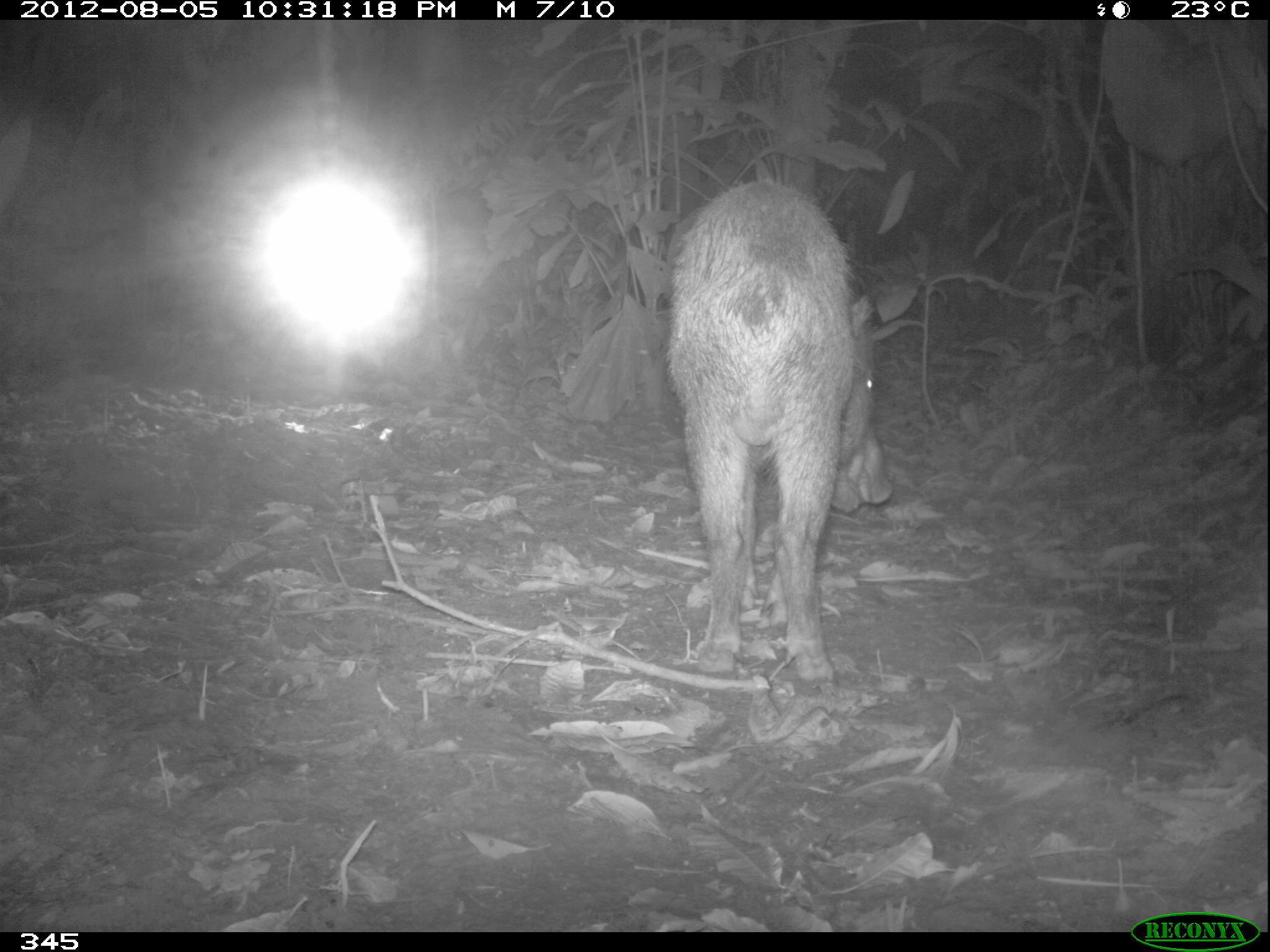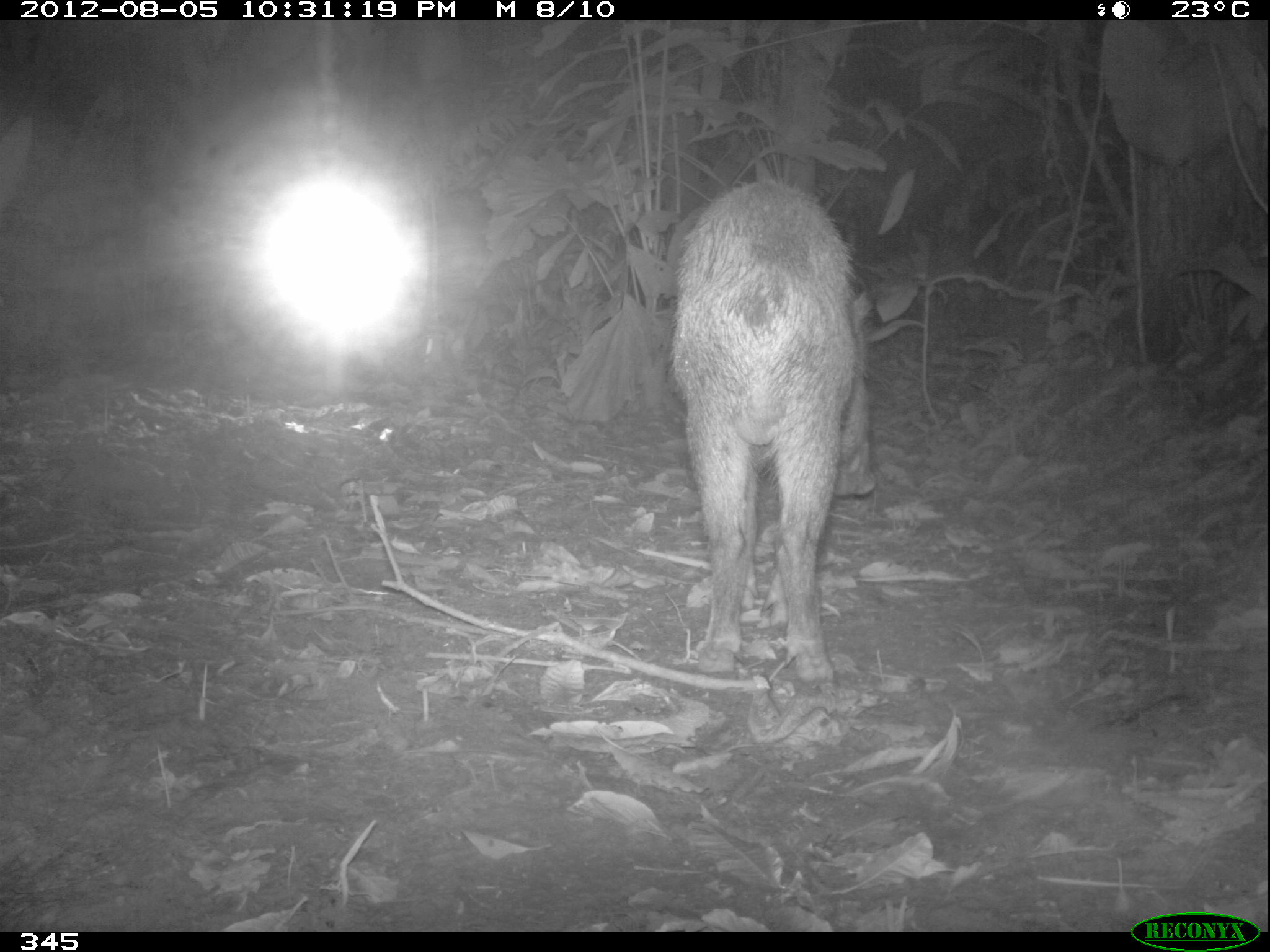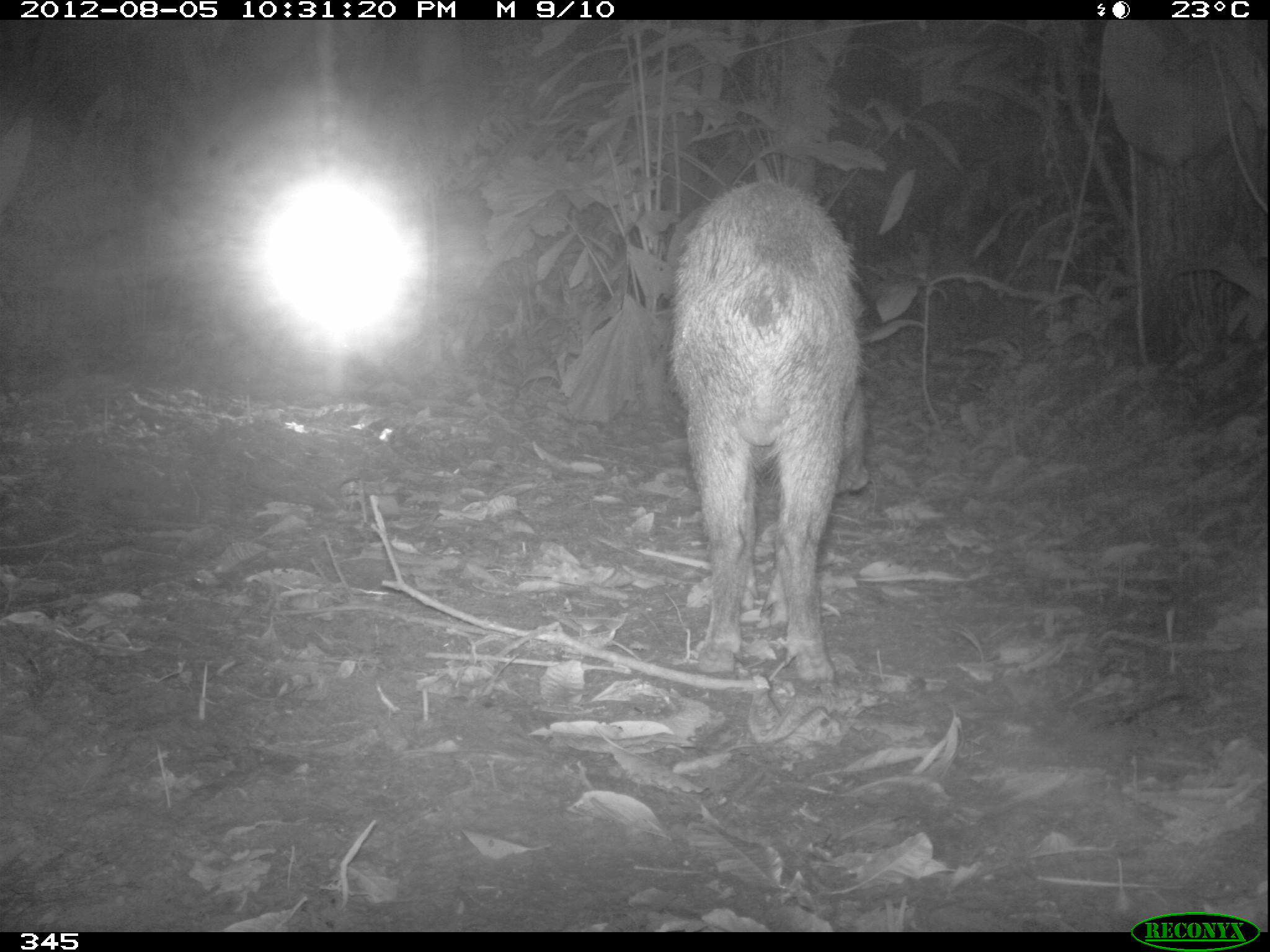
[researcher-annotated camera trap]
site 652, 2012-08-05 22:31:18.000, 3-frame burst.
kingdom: Animalia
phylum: Chordata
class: Mammalia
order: Artiodactyla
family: Tayassuidae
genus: Tayassu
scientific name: Tayassu pecari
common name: white-lipped peccary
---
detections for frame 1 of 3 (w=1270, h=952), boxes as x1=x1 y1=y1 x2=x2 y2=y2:
tayassu pecari: x1=662 y1=177 x2=894 y2=680